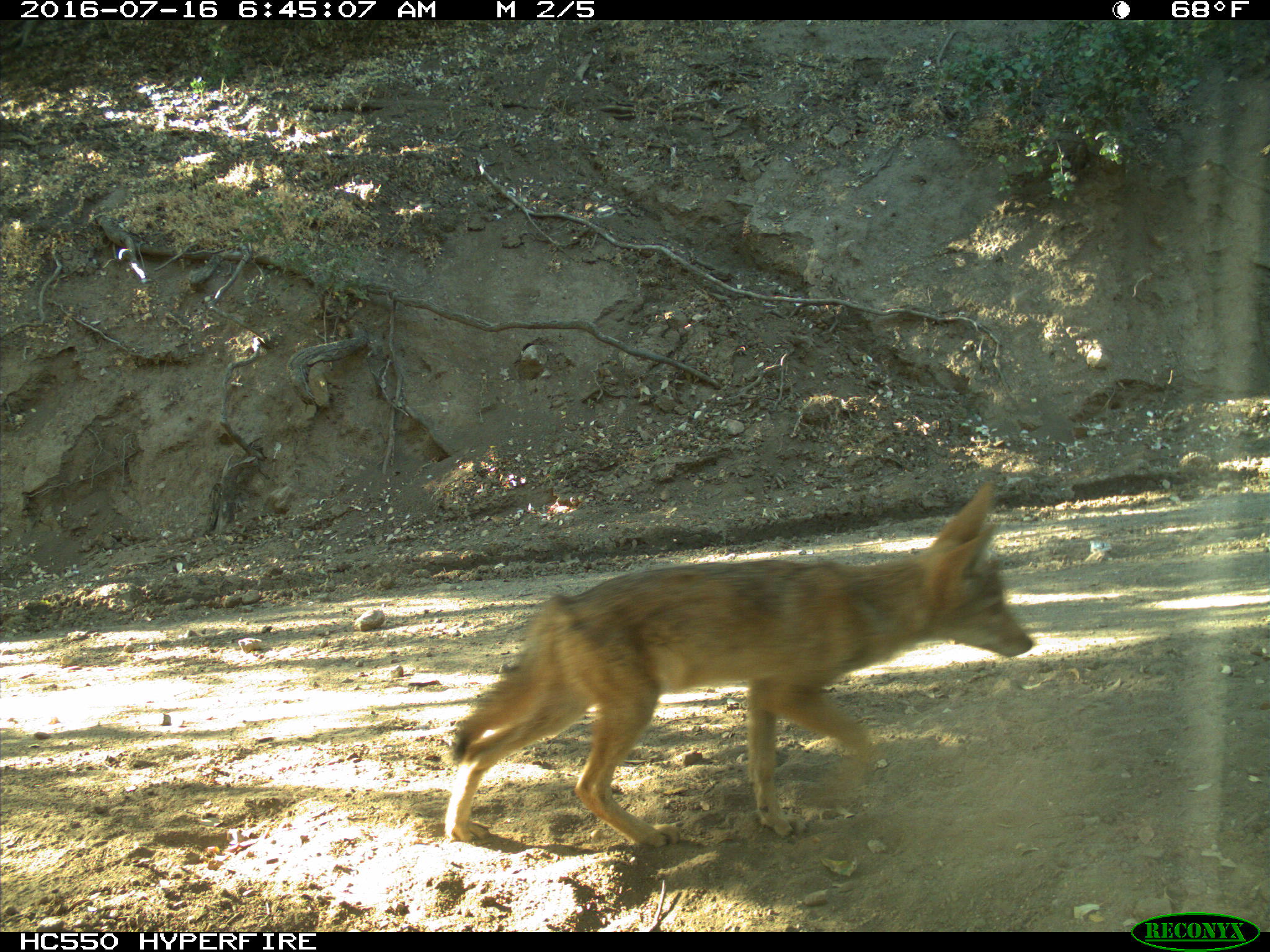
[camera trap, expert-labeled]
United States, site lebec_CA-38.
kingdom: Animalia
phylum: Chordata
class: Mammalia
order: Carnivora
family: Canidae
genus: Canis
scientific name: Canis latrans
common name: coyote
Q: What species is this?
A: Canis latrans (coyote).